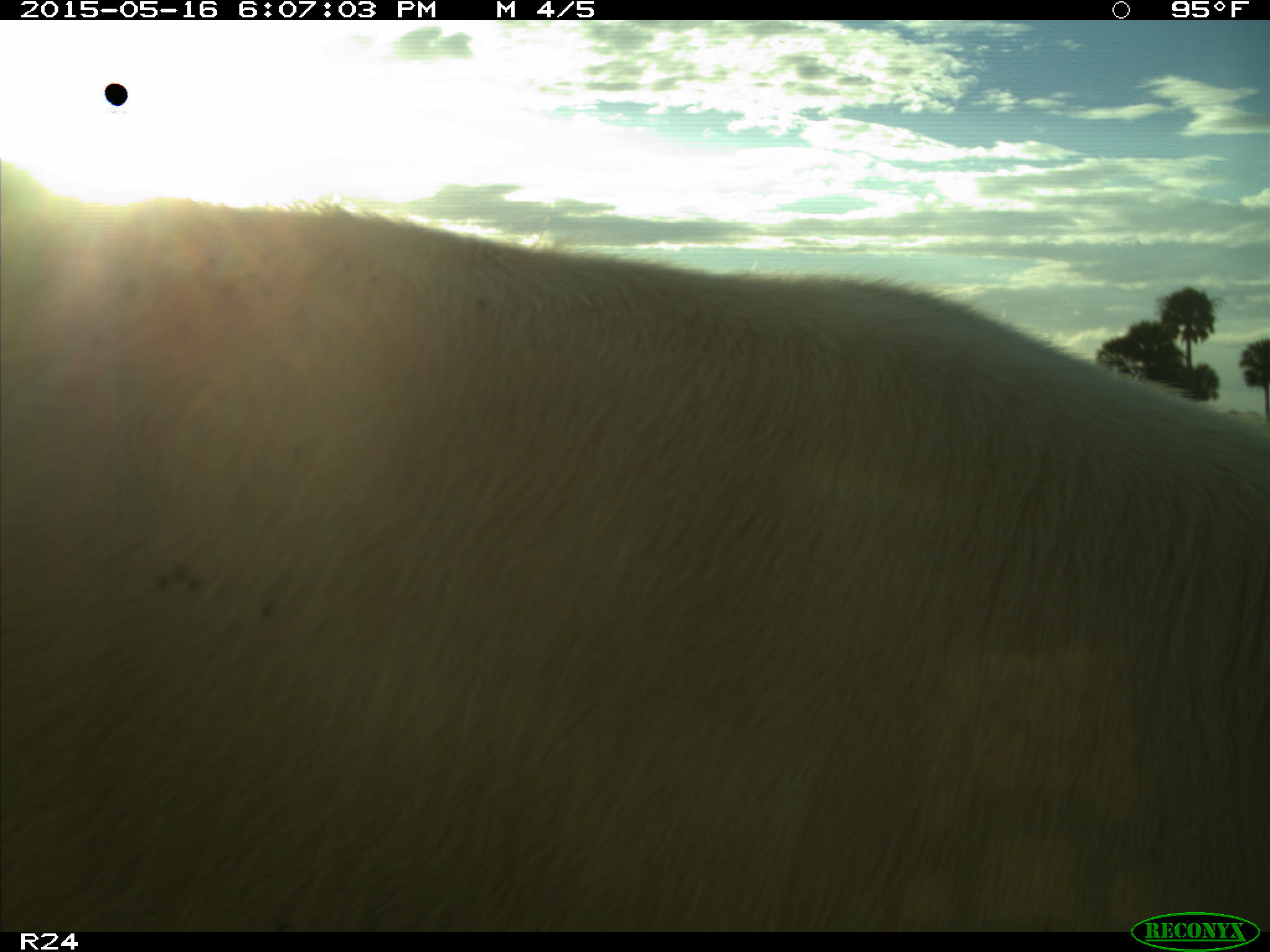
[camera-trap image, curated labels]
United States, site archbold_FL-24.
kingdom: Animalia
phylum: Chordata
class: Mammalia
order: Artiodactyla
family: Bovidae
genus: Bos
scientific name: Bos taurus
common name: domestic cow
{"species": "Bos taurus (domestic cow)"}